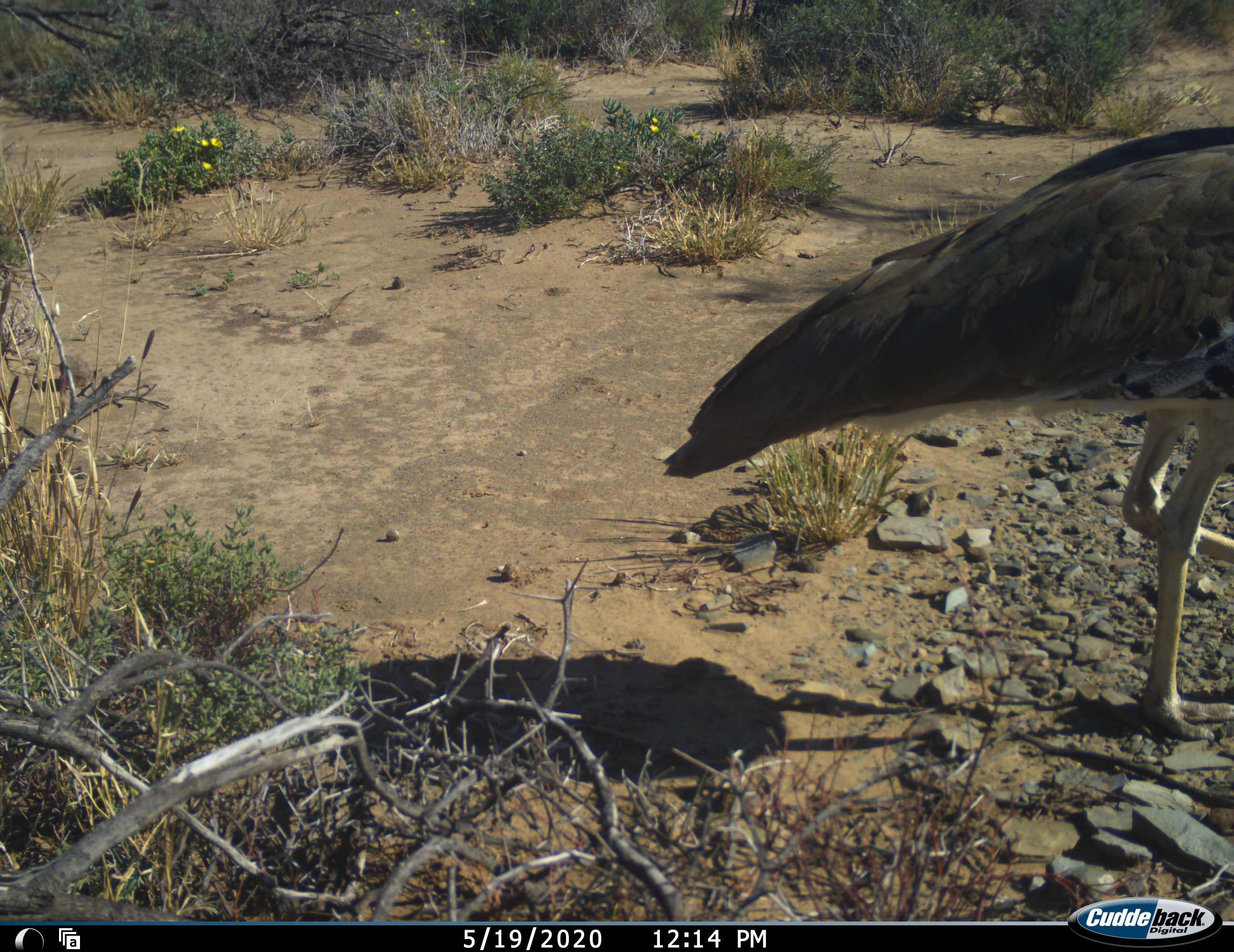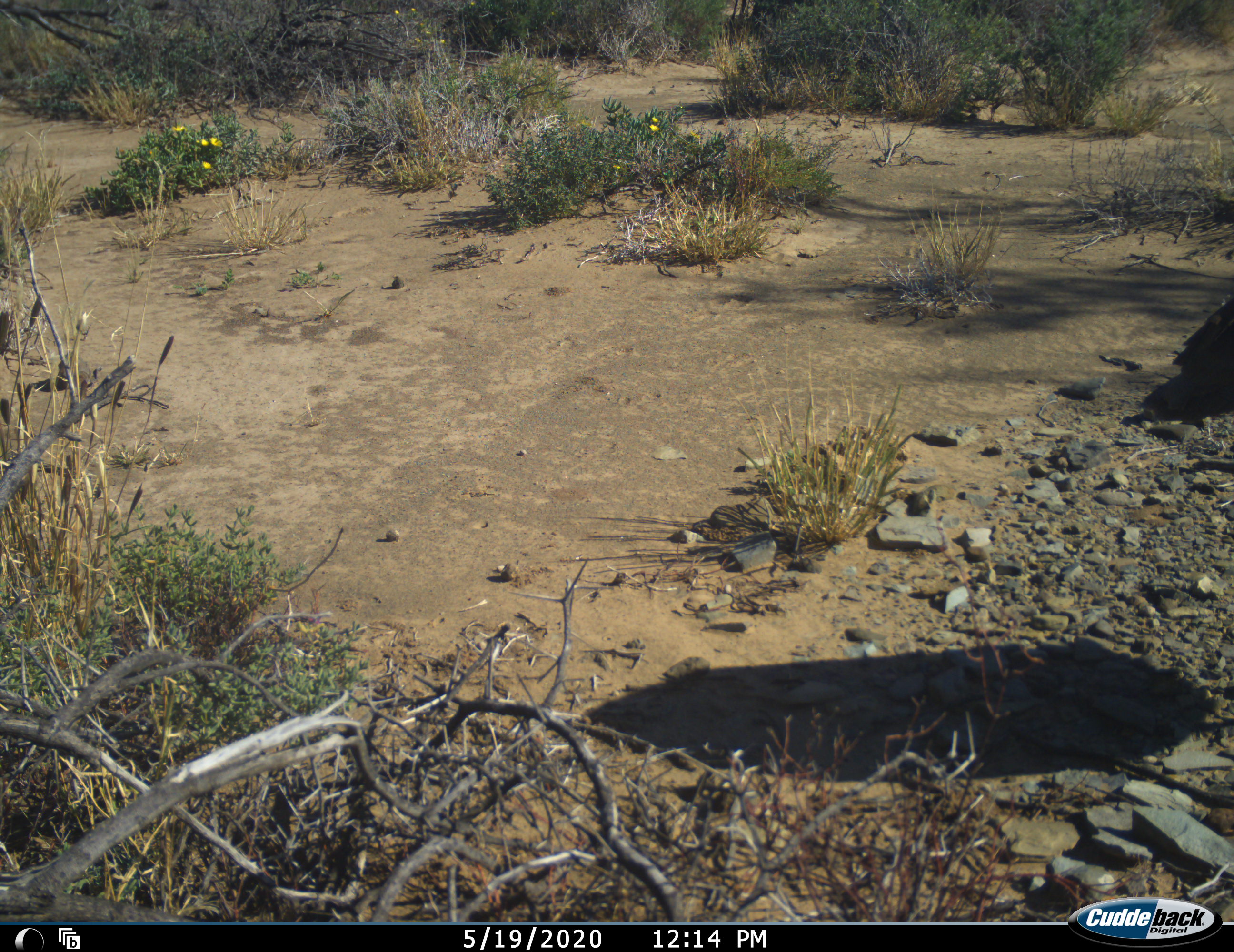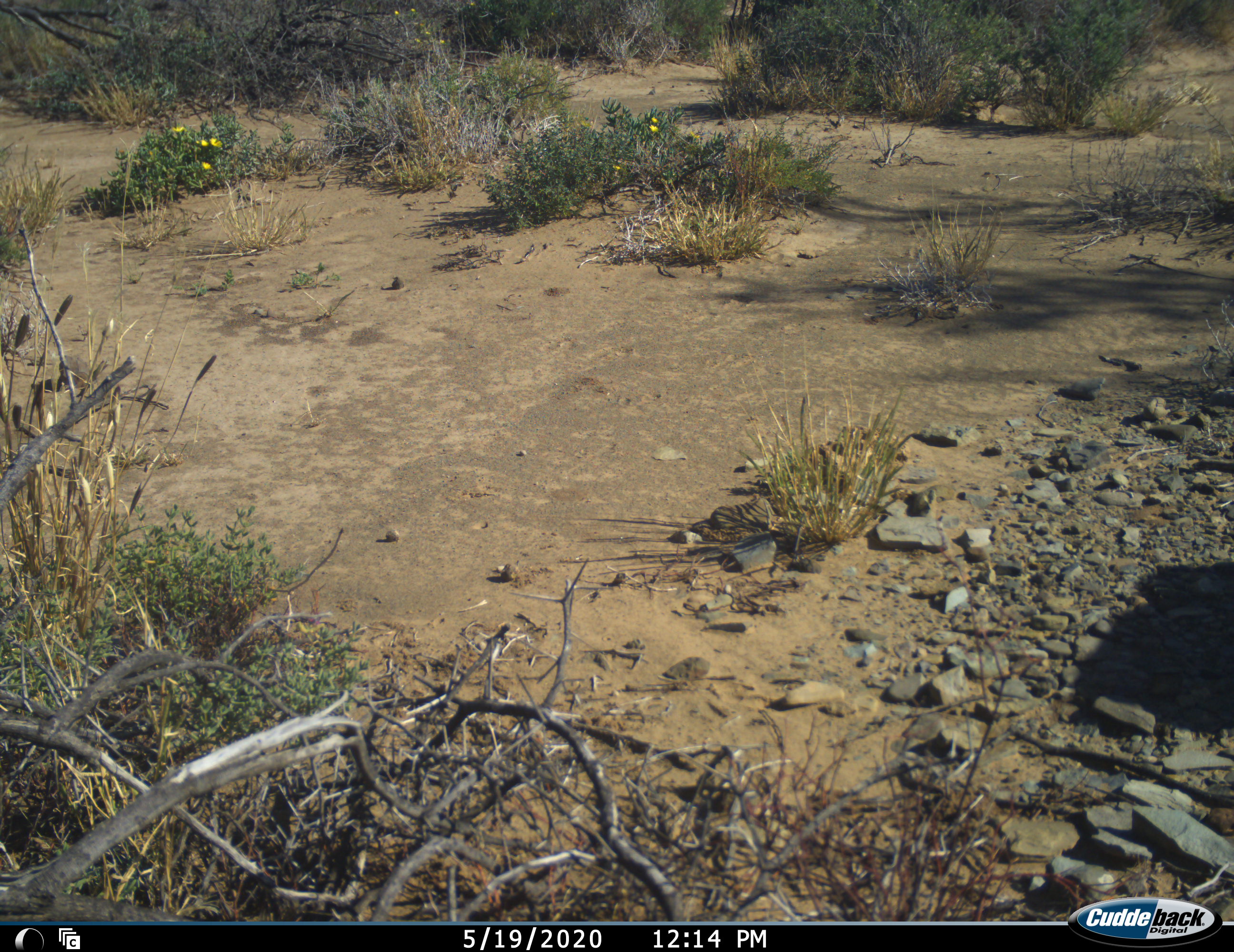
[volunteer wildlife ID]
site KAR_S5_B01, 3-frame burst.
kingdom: Animalia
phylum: Chordata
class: Aves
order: Otidiformes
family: Otididae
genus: Ardeotis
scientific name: Ardeotis kori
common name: kori bustard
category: bustardkori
Bustardkori (kori bustard) (Ardeotis kori), count 1. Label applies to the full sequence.